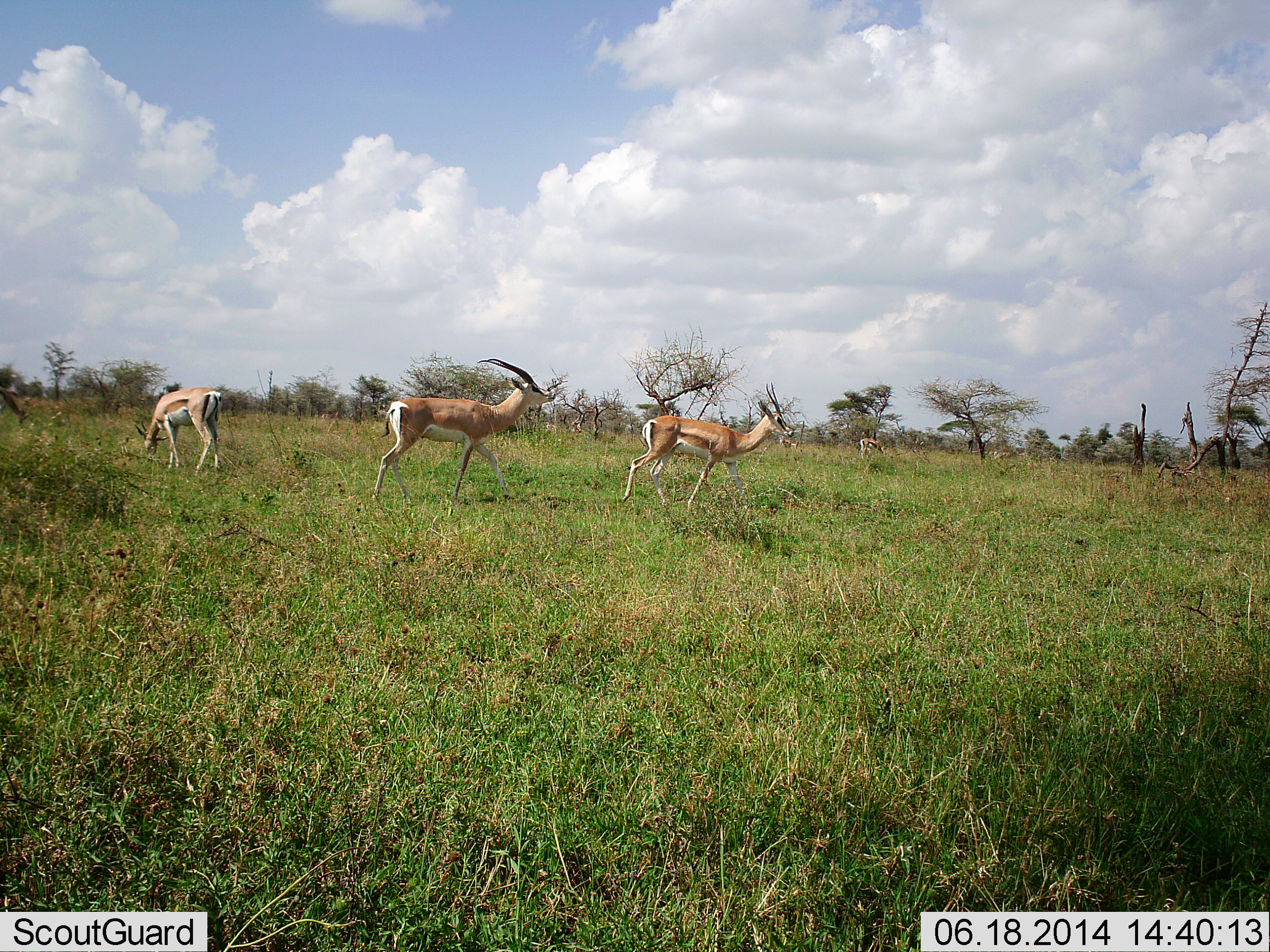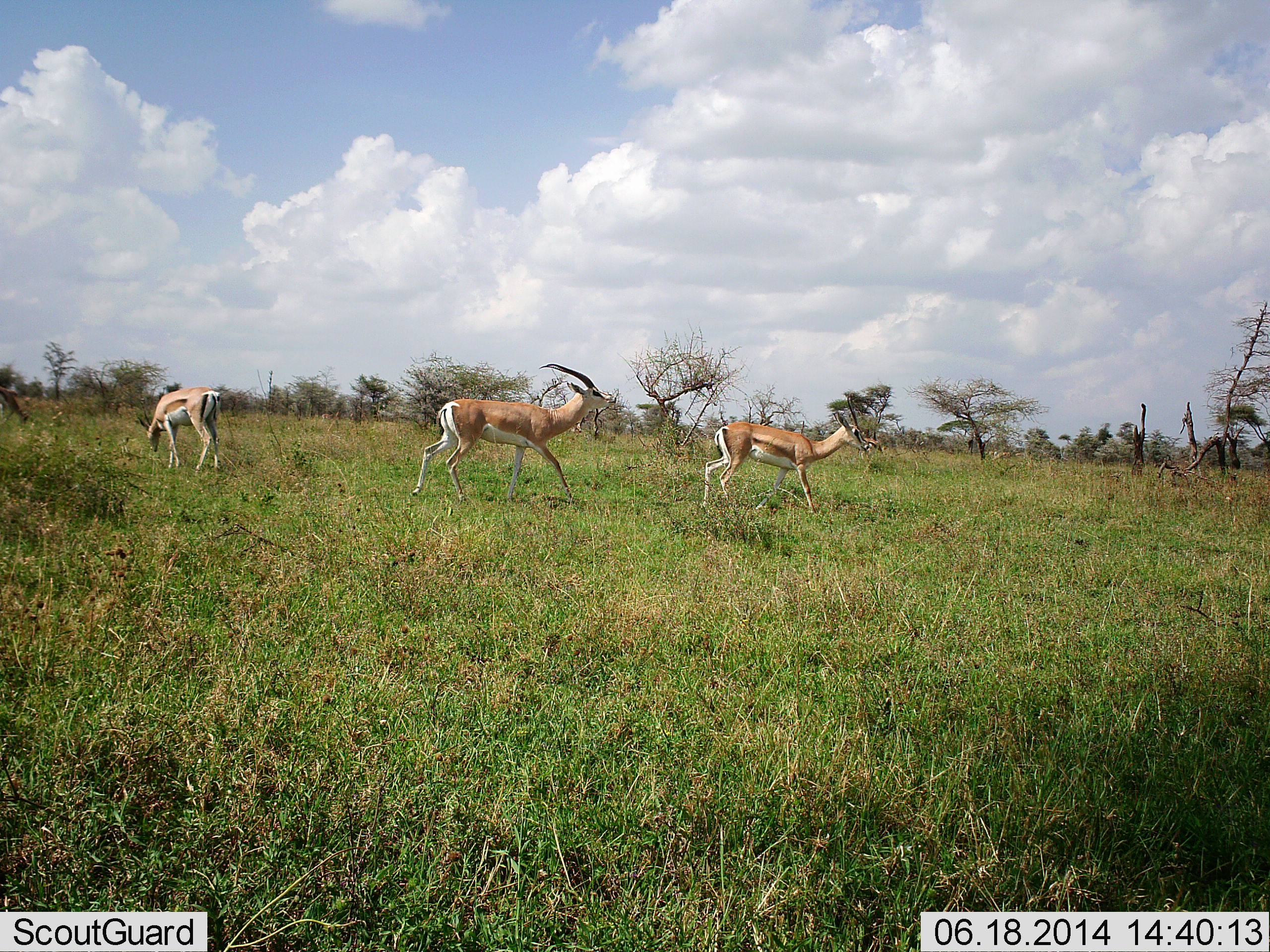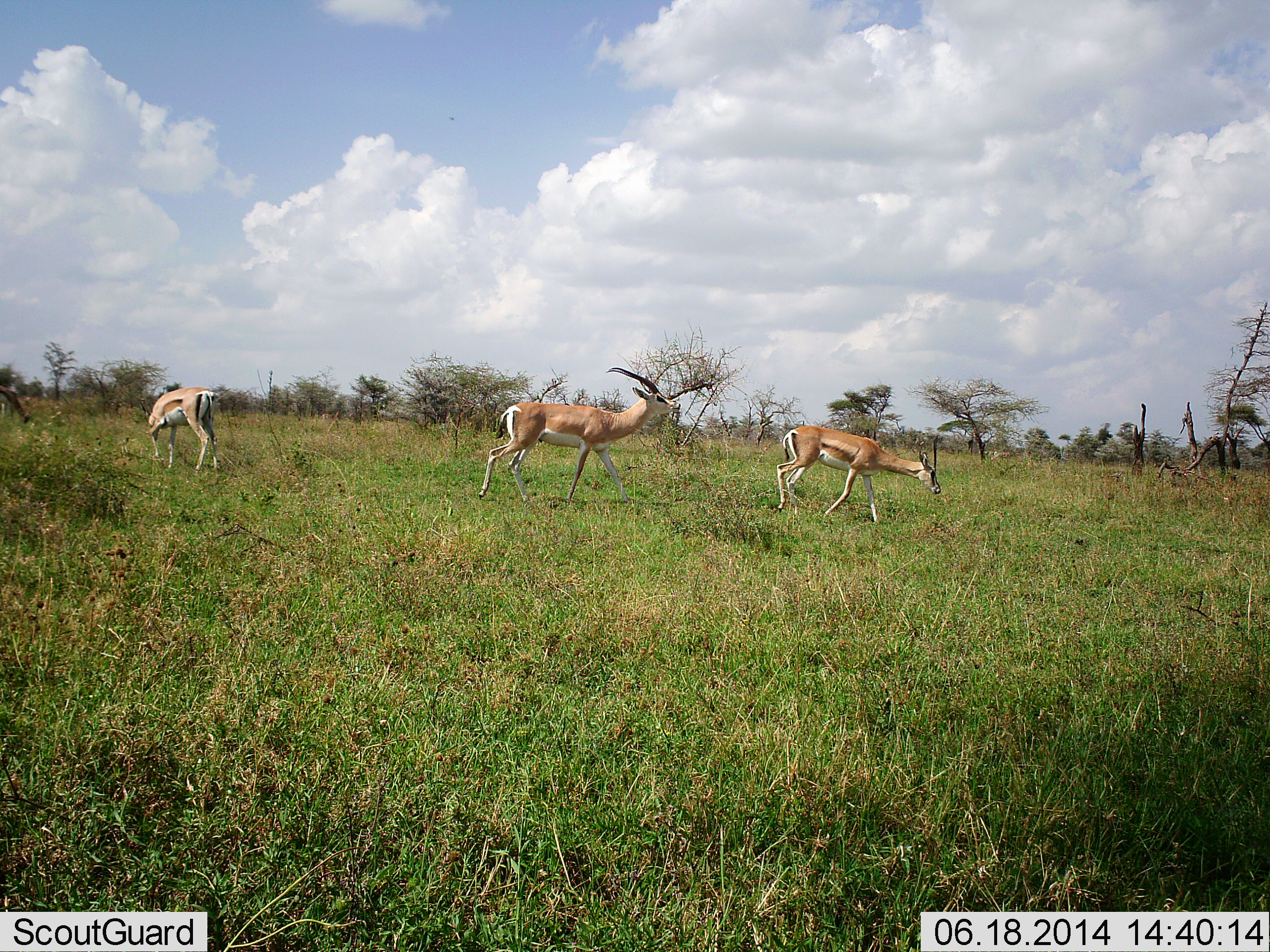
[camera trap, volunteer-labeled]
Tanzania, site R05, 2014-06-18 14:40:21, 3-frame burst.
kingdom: Animalia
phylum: Chordata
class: Mammalia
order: Artiodactyla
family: Bovidae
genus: Nanger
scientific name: Nanger granti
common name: grant's gazelle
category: gazellegrants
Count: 3.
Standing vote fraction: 33%.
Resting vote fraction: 0%.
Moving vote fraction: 83%.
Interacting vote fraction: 25%.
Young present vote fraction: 8%.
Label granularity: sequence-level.